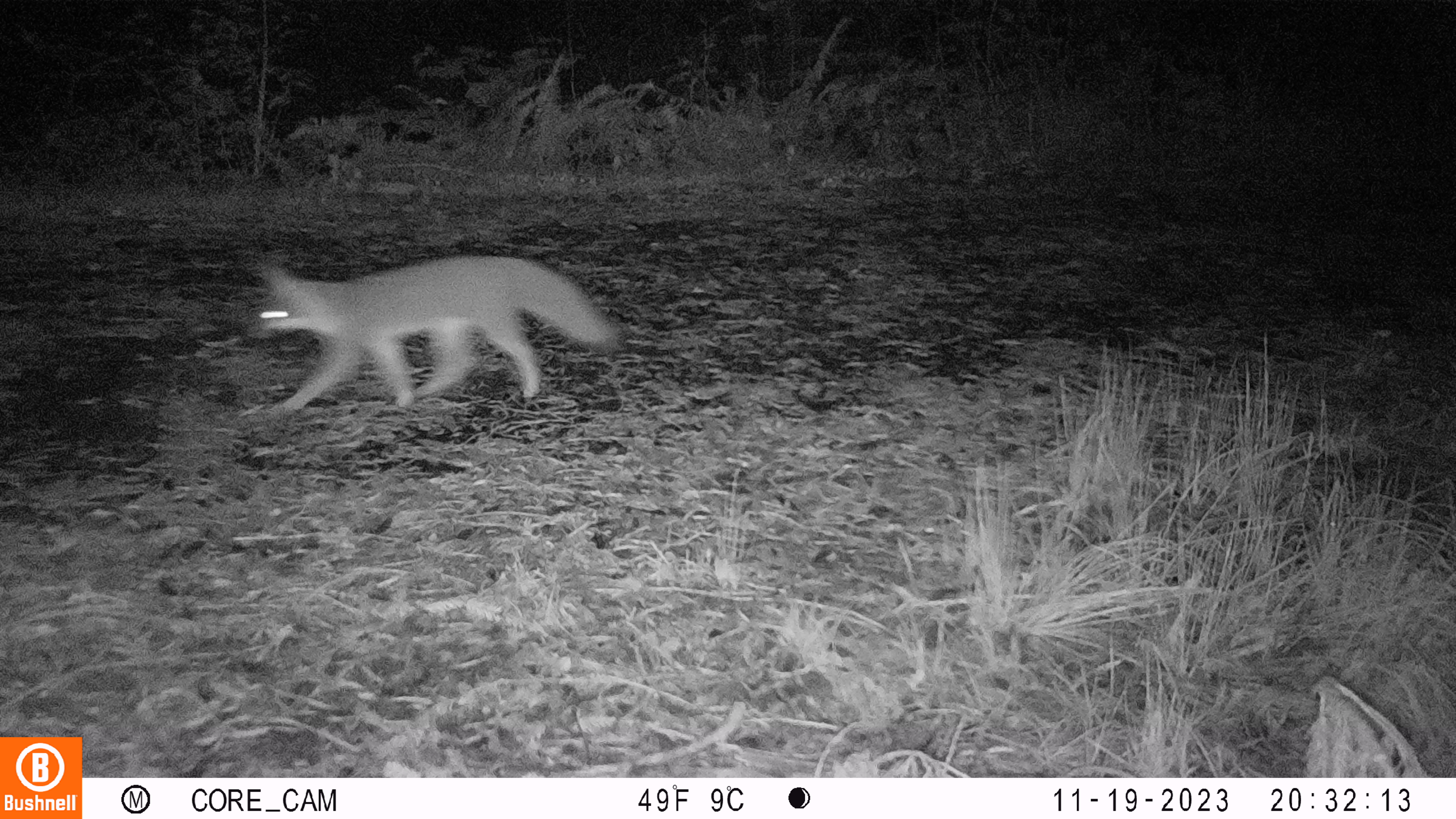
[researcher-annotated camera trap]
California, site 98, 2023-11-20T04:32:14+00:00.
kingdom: Animalia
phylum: Chordata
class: Mammalia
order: Carnivora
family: Canidae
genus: Urocyon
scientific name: Urocyon cinereoargenteus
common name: gray fox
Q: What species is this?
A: Gray fox (Urocyon cinereoargenteus).